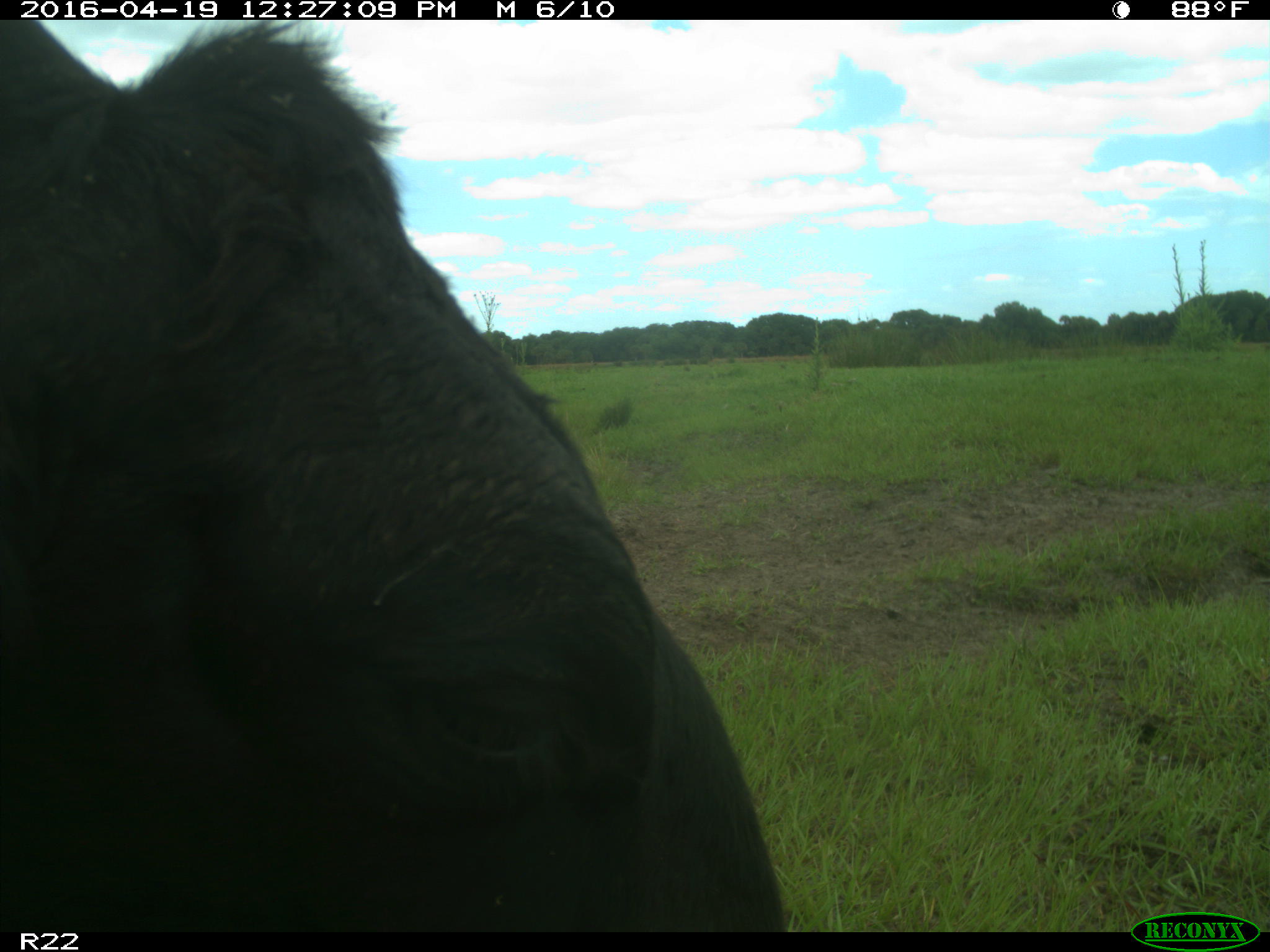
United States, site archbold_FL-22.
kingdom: Animalia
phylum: Chordata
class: Mammalia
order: Artiodactyla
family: Bovidae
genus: Bos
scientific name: Bos taurus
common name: domestic cow